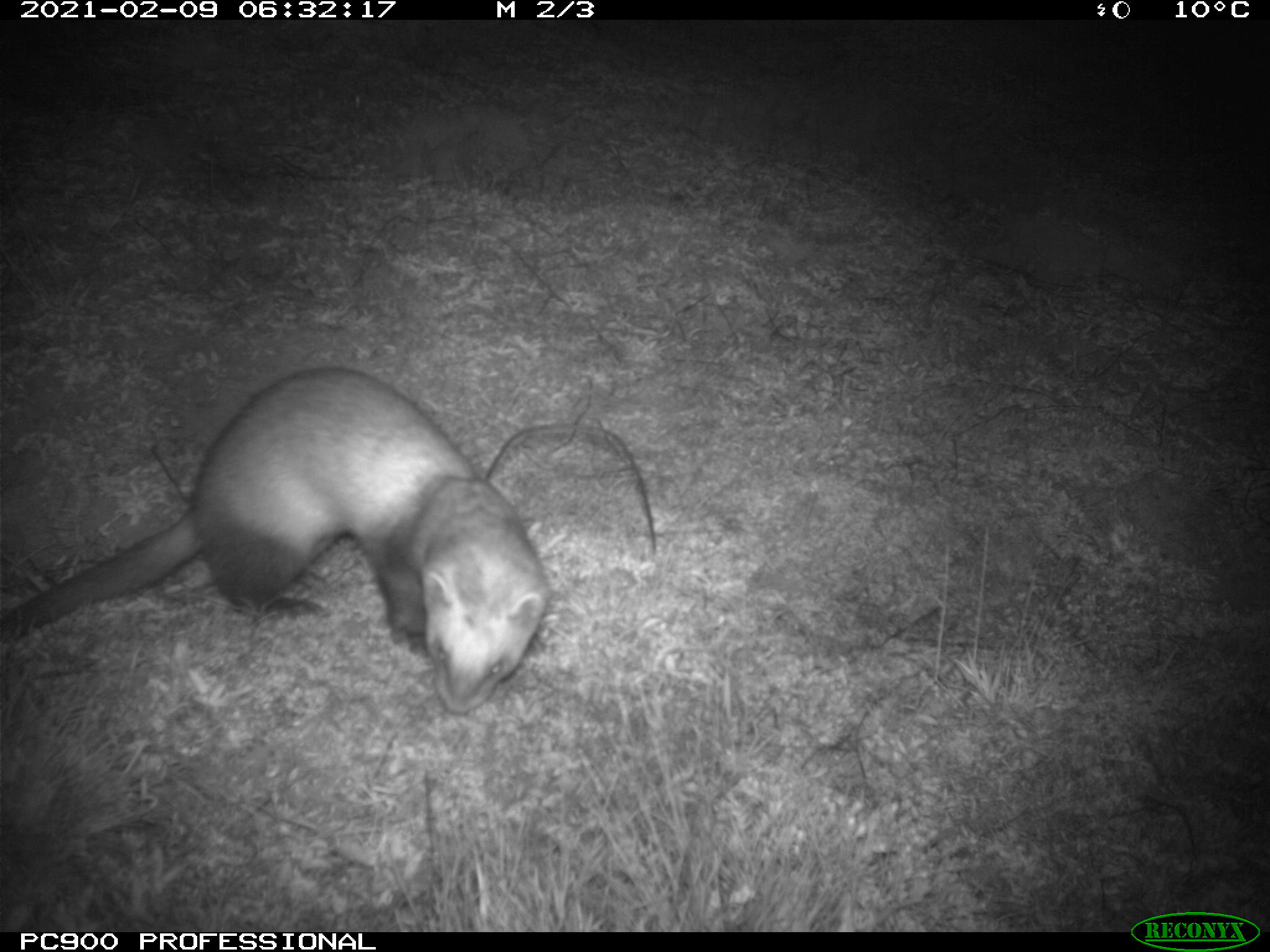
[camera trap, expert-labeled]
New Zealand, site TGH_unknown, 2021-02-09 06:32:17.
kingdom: Animalia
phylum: Chordata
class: Mammalia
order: Carnivora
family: Mustelidae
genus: Mustela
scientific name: Mustela furo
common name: ferret